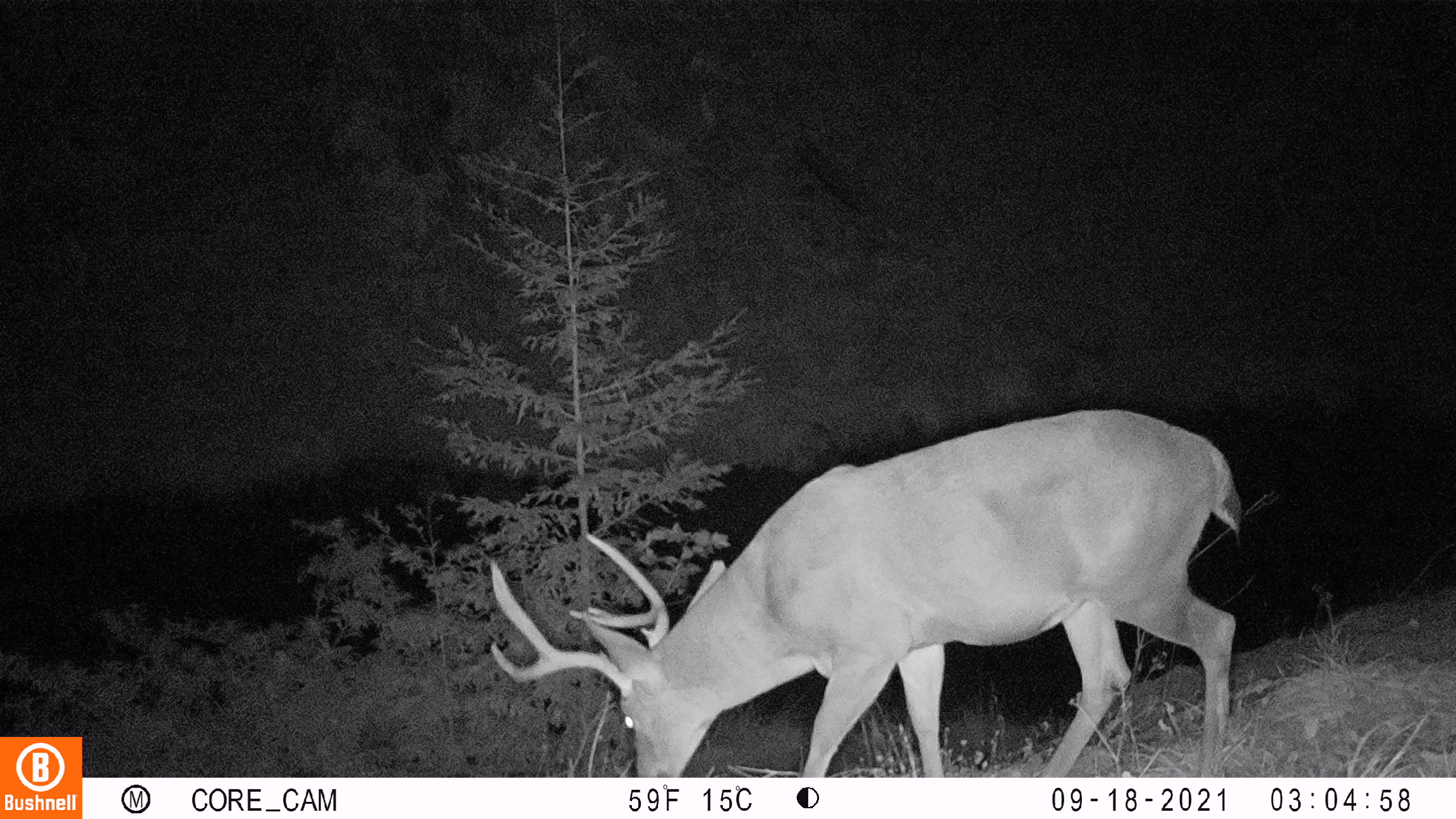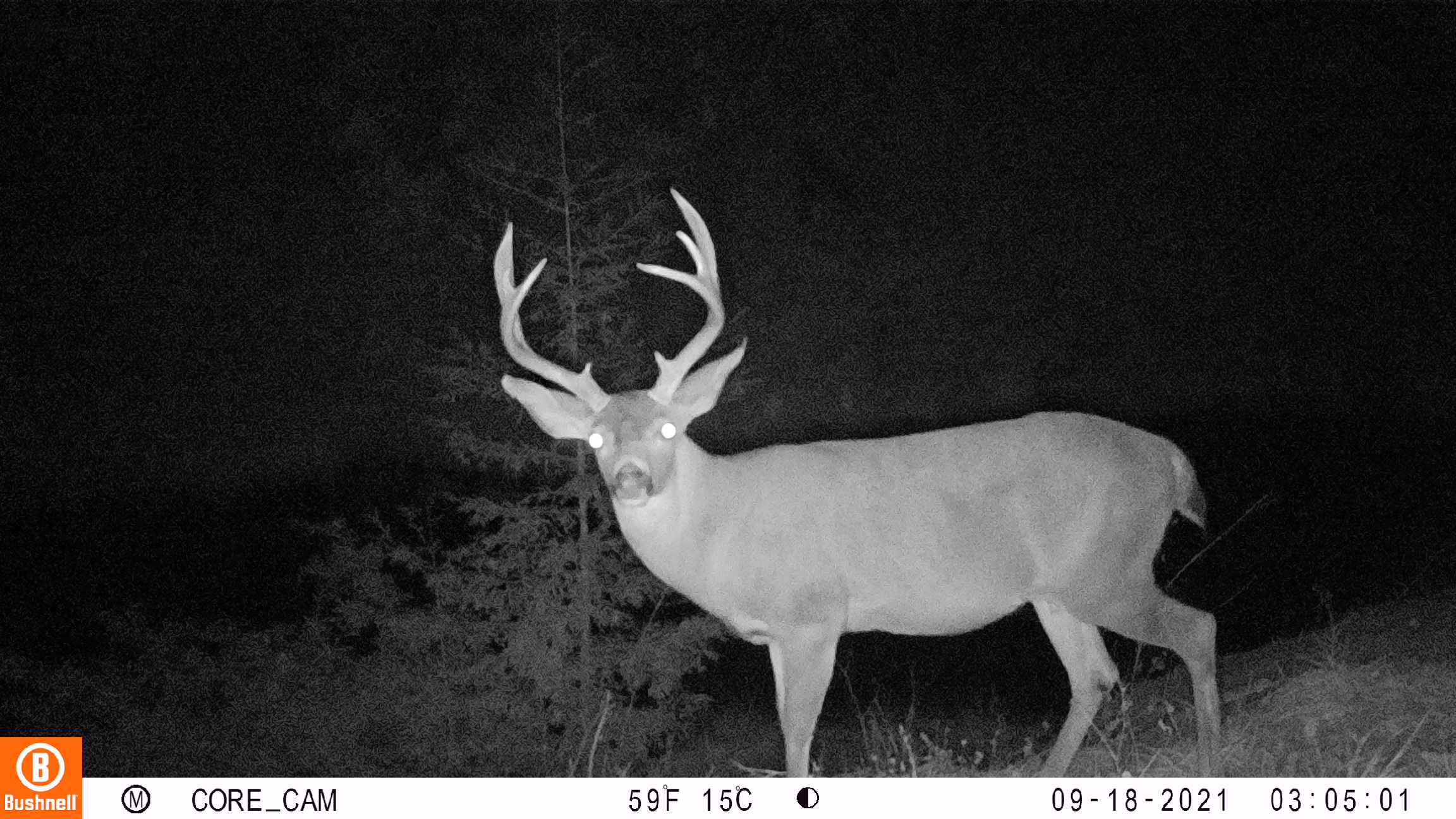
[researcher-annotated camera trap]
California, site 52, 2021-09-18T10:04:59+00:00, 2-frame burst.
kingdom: Animalia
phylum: Chordata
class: Mammalia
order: Artiodactyla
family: Cervidae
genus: Odocoileus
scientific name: Odocoileus hemionus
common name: mule deer